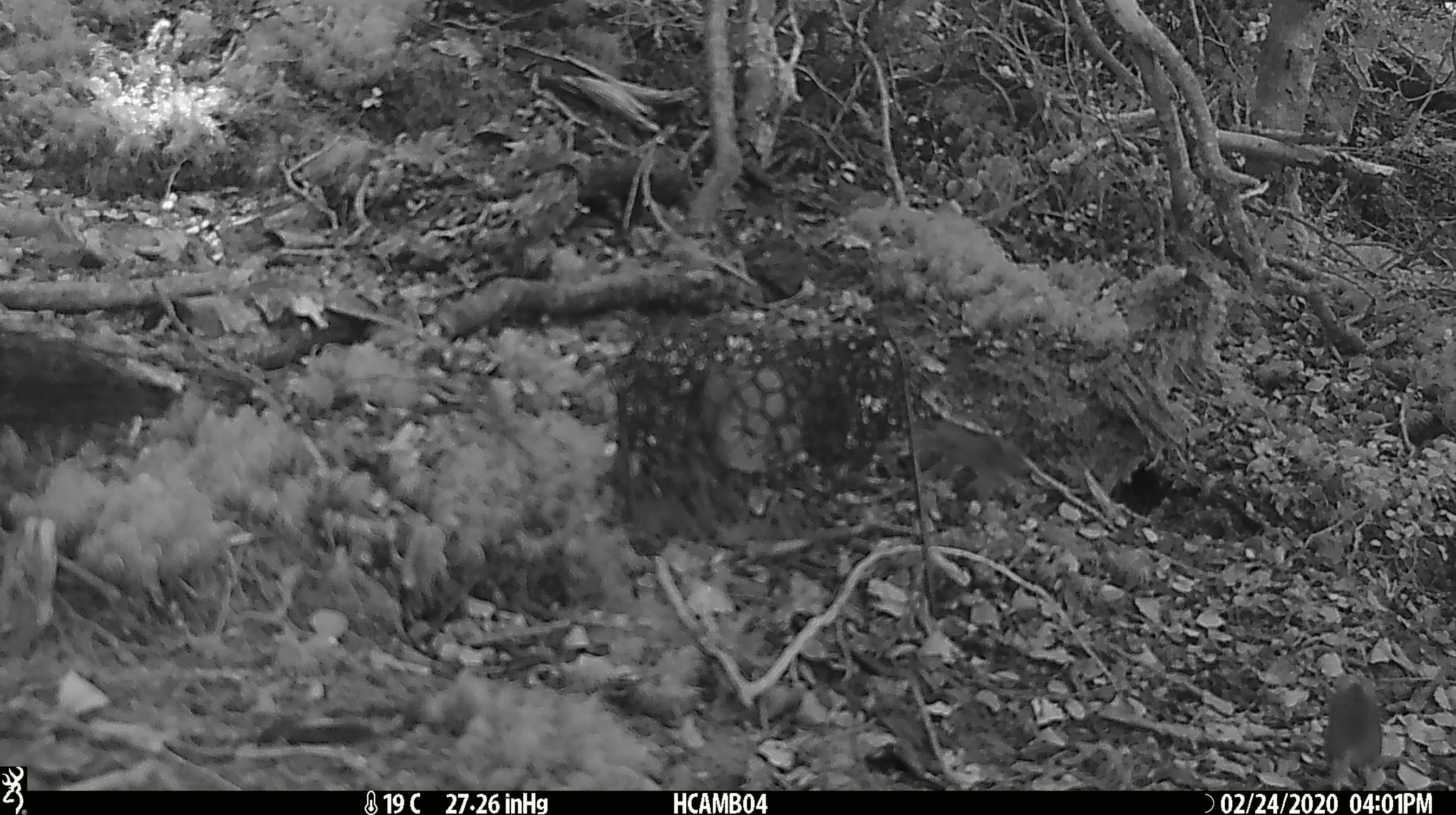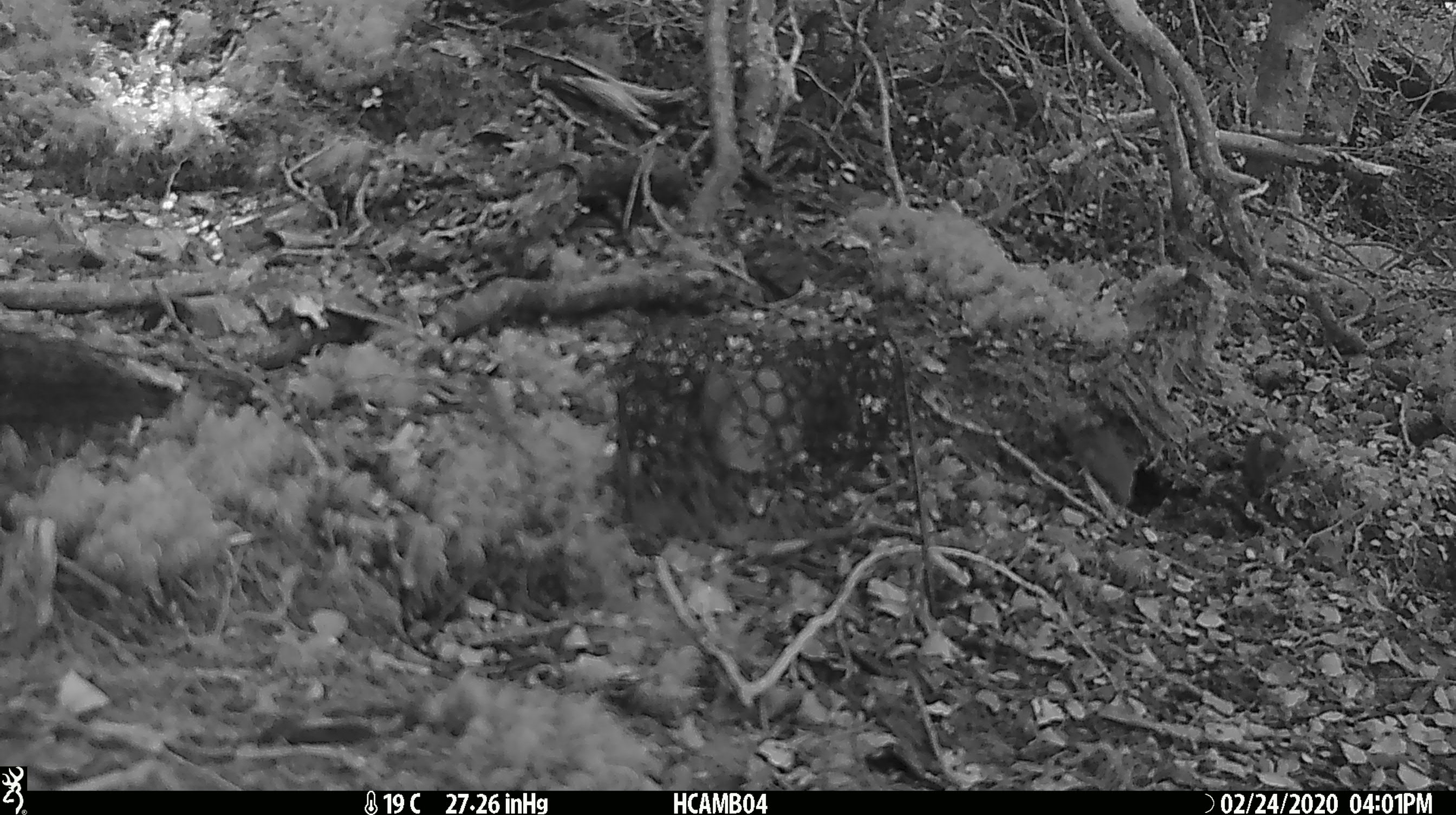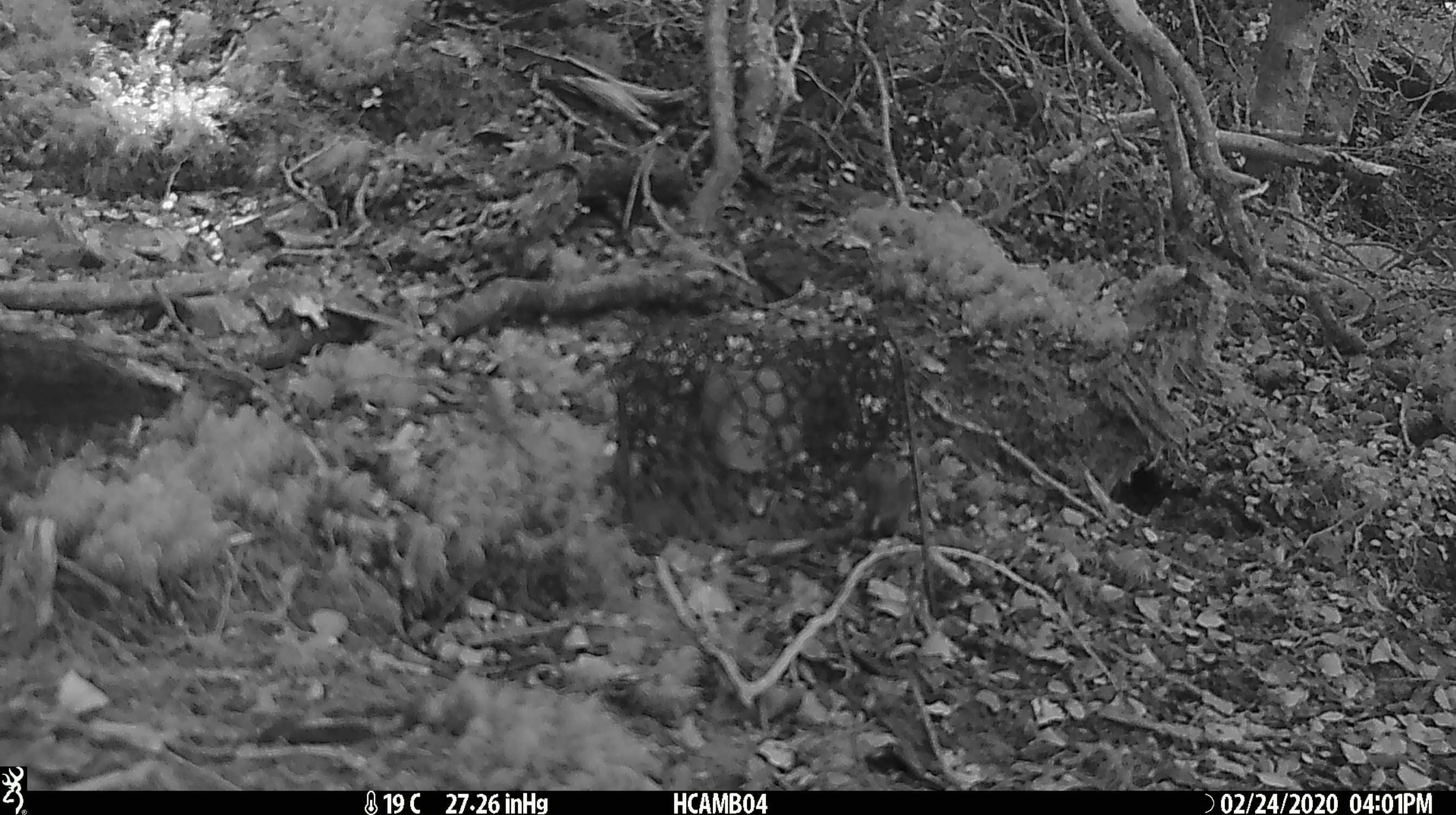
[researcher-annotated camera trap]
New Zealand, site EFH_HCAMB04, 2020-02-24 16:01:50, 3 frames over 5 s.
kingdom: Animalia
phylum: Chordata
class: Mammalia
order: Rodentia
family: Muridae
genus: Mus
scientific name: Mus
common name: mouse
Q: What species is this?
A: Mouse (Mus).